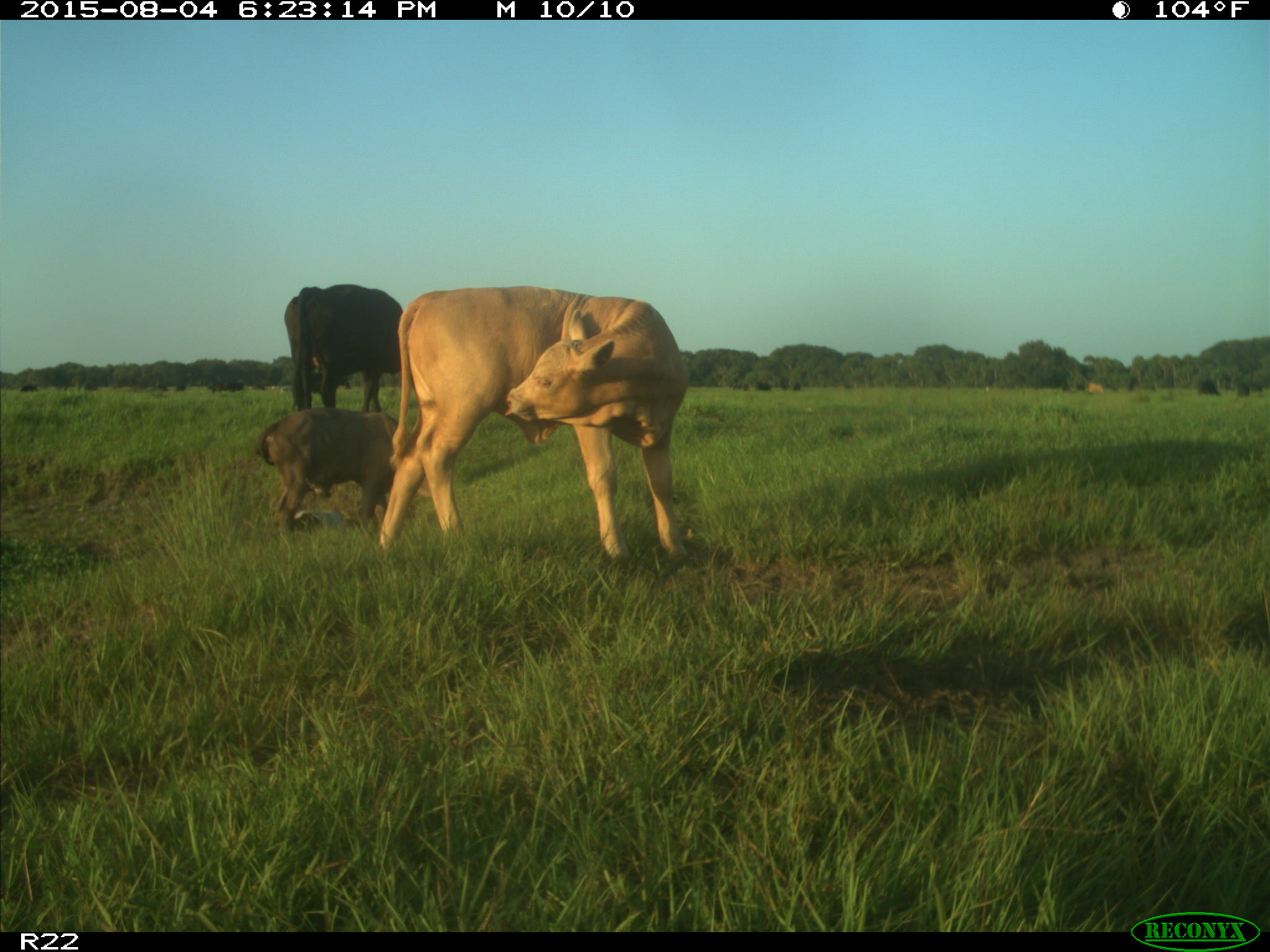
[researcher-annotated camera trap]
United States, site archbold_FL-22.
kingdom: Animalia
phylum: Chordata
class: Mammalia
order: Artiodactyla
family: Bovidae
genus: Bos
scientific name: Bos taurus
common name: domestic cow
Bos taurus (domestic cow).